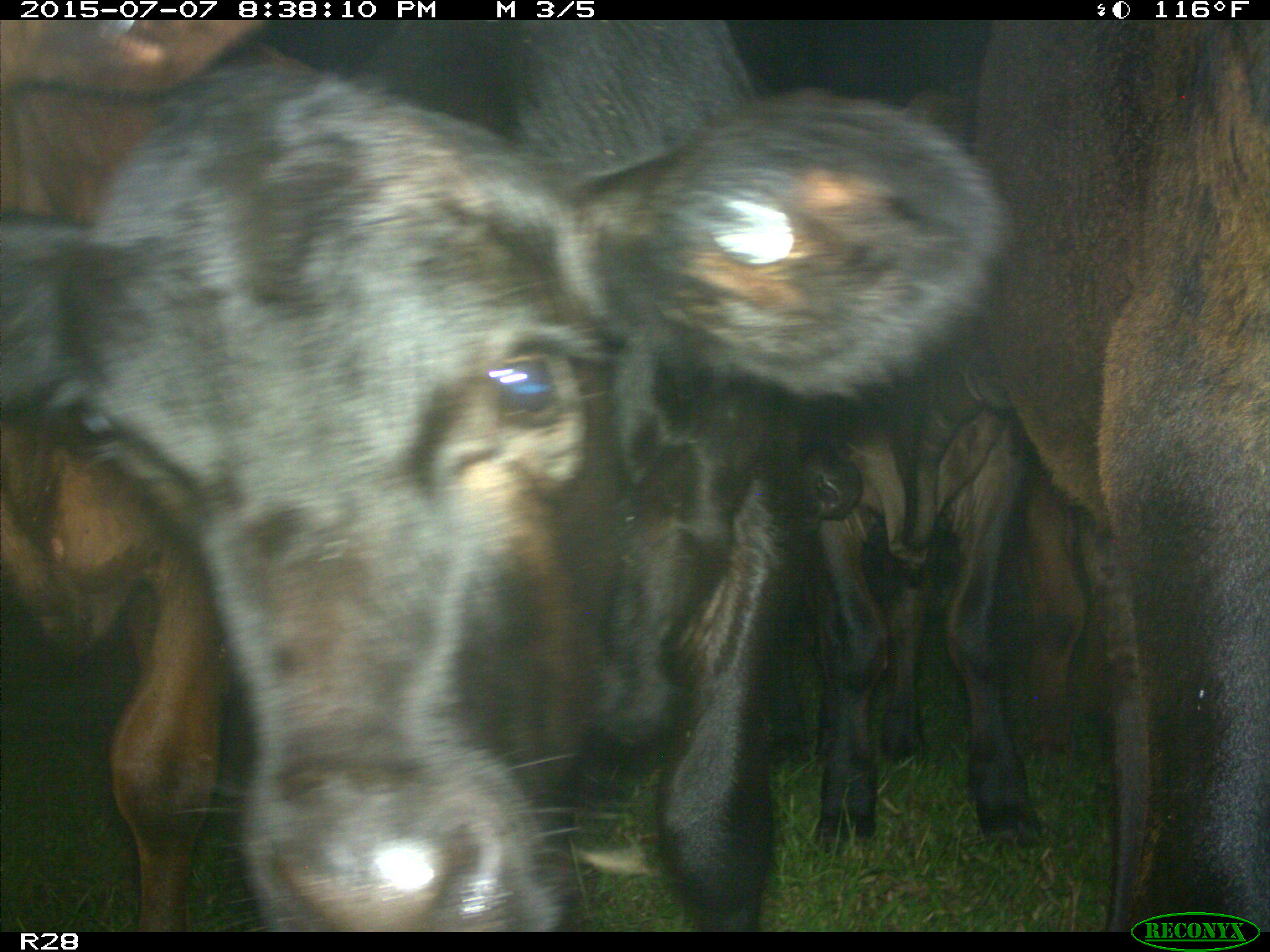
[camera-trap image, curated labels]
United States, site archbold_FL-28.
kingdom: Animalia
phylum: Chordata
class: Mammalia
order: Artiodactyla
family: Bovidae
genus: Bos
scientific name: Bos taurus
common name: domestic cow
Bos taurus (domestic cow).